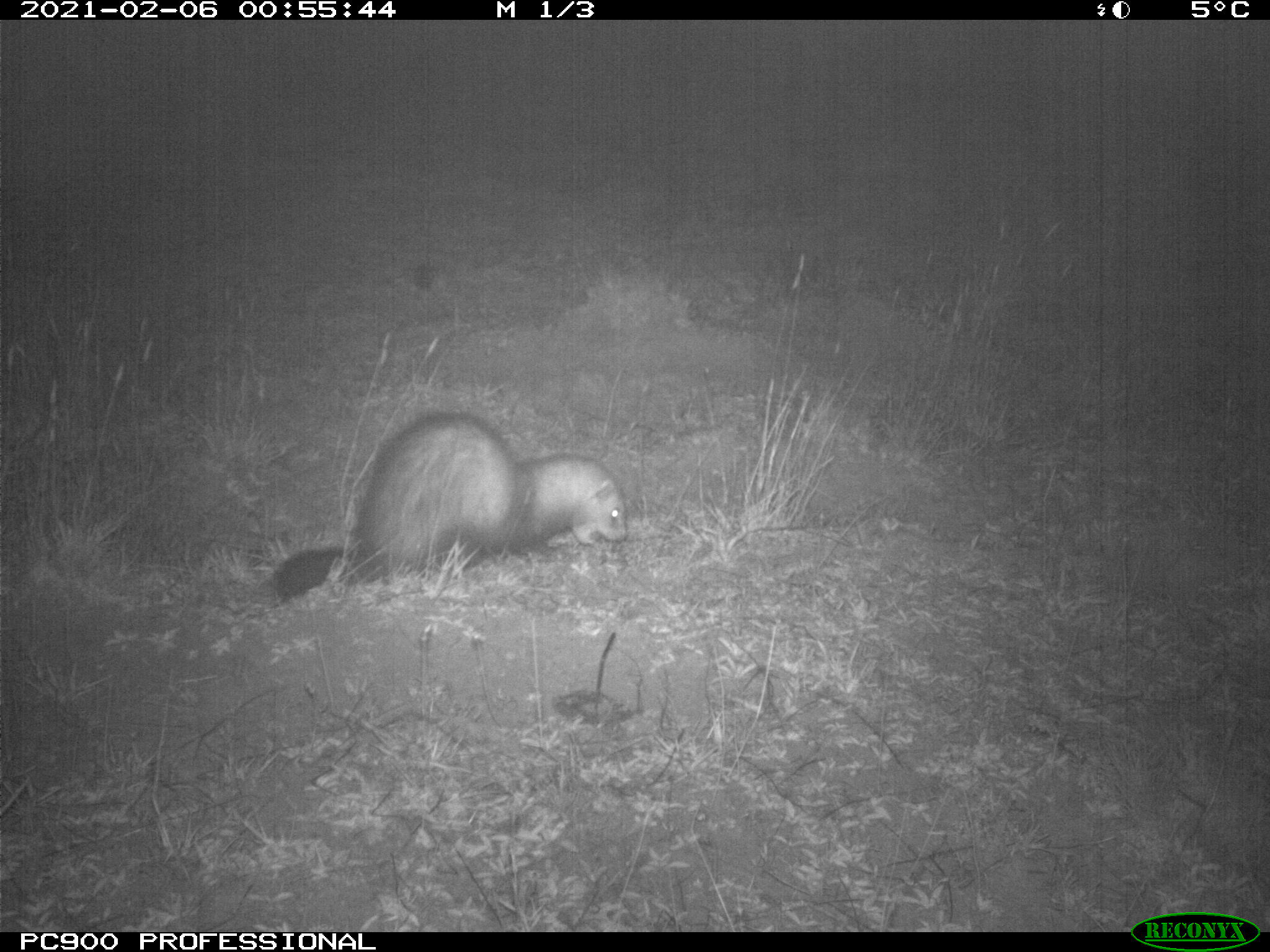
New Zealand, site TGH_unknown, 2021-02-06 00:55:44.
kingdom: Animalia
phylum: Chordata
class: Mammalia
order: Carnivora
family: Mustelidae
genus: Mustela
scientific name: Mustela furo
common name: ferret